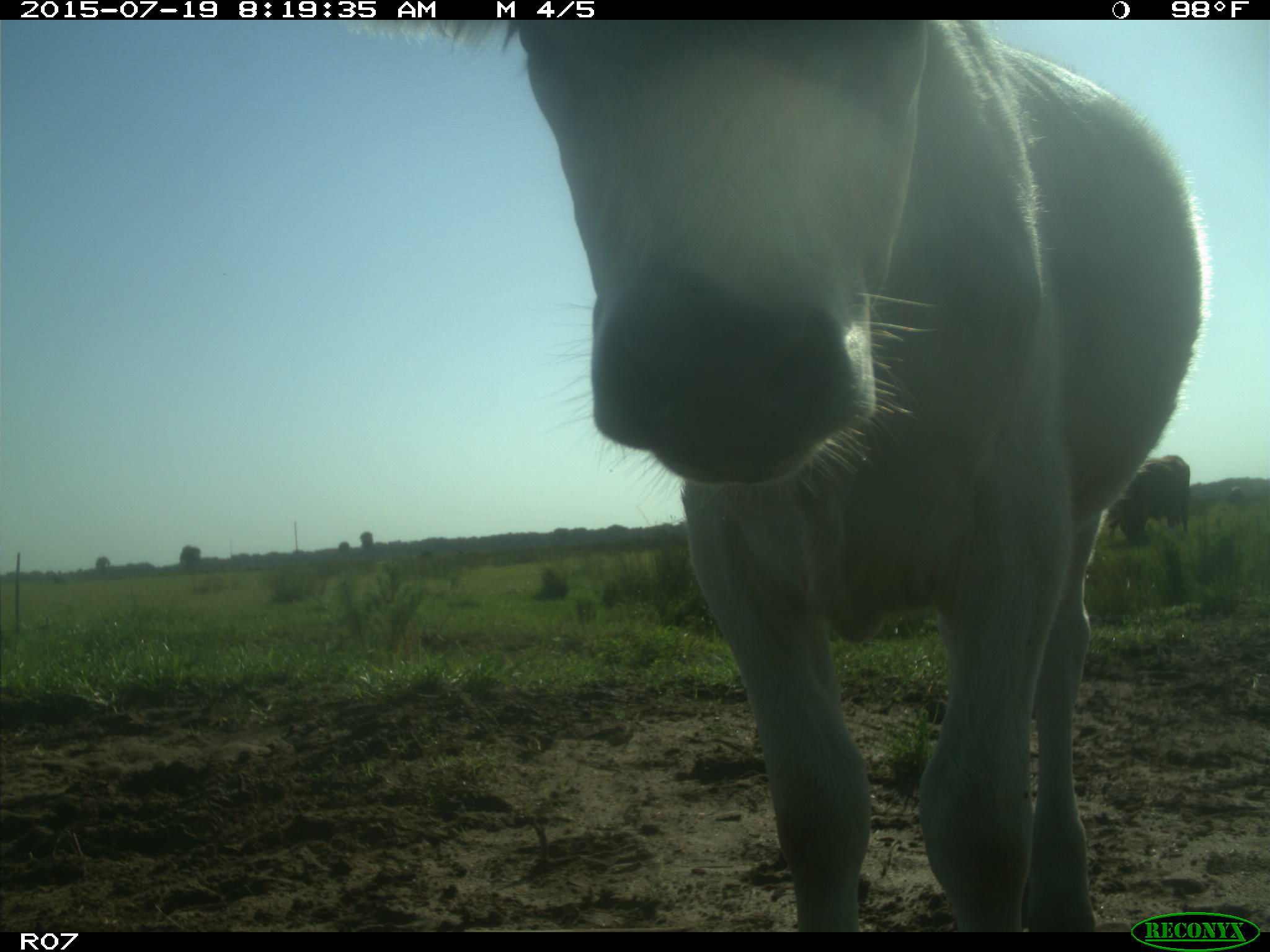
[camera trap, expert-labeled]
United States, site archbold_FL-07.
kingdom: Animalia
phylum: Chordata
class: Mammalia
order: Artiodactyla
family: Bovidae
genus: Bos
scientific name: Bos taurus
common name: domestic cow